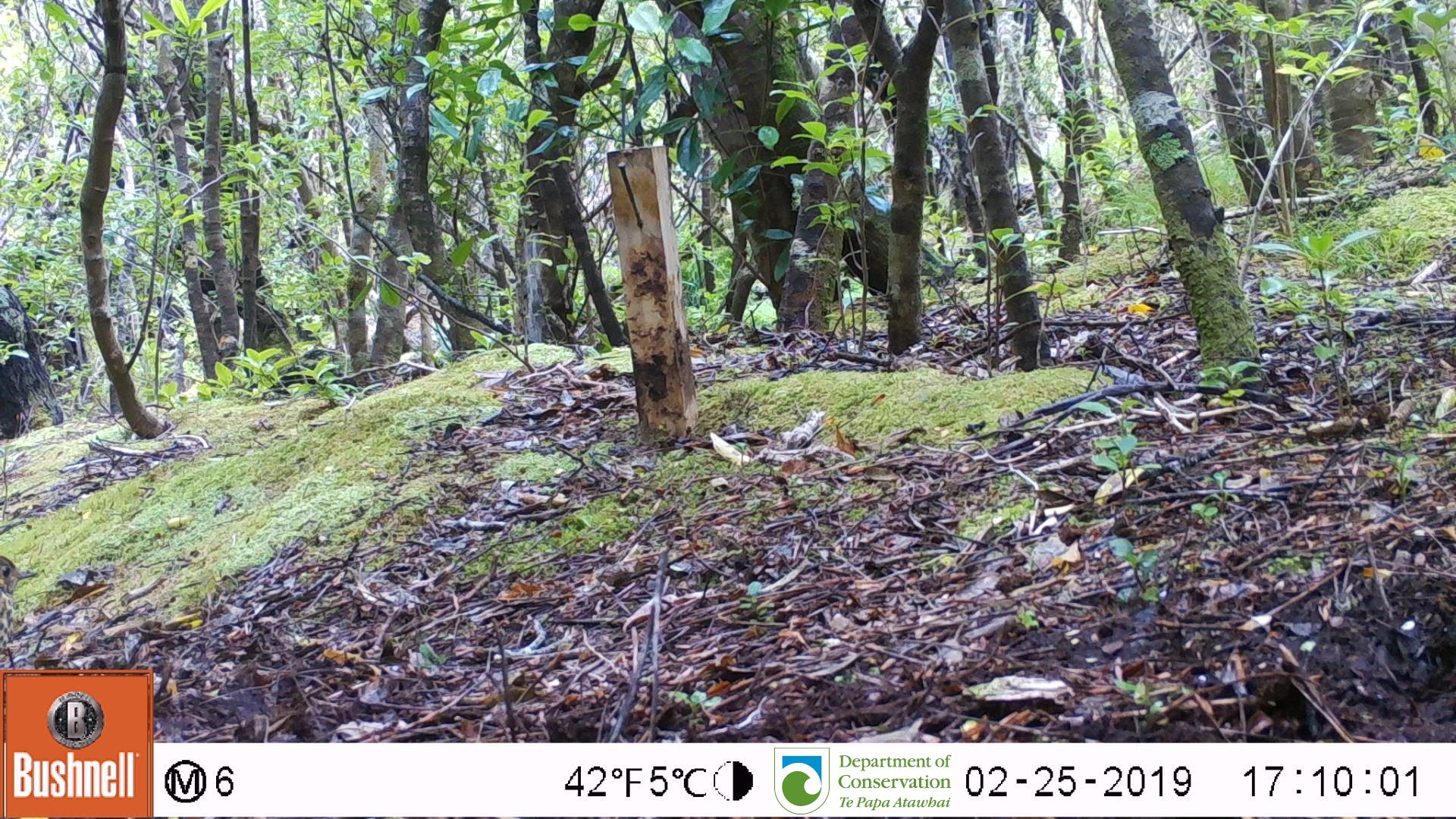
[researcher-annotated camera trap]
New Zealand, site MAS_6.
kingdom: Animalia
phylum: Chordata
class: Aves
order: Passeriformes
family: Turdidae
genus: Turdus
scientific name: Turdus philomelos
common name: song thrush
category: thrush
Thrush (song thrush) (Turdus philomelos).